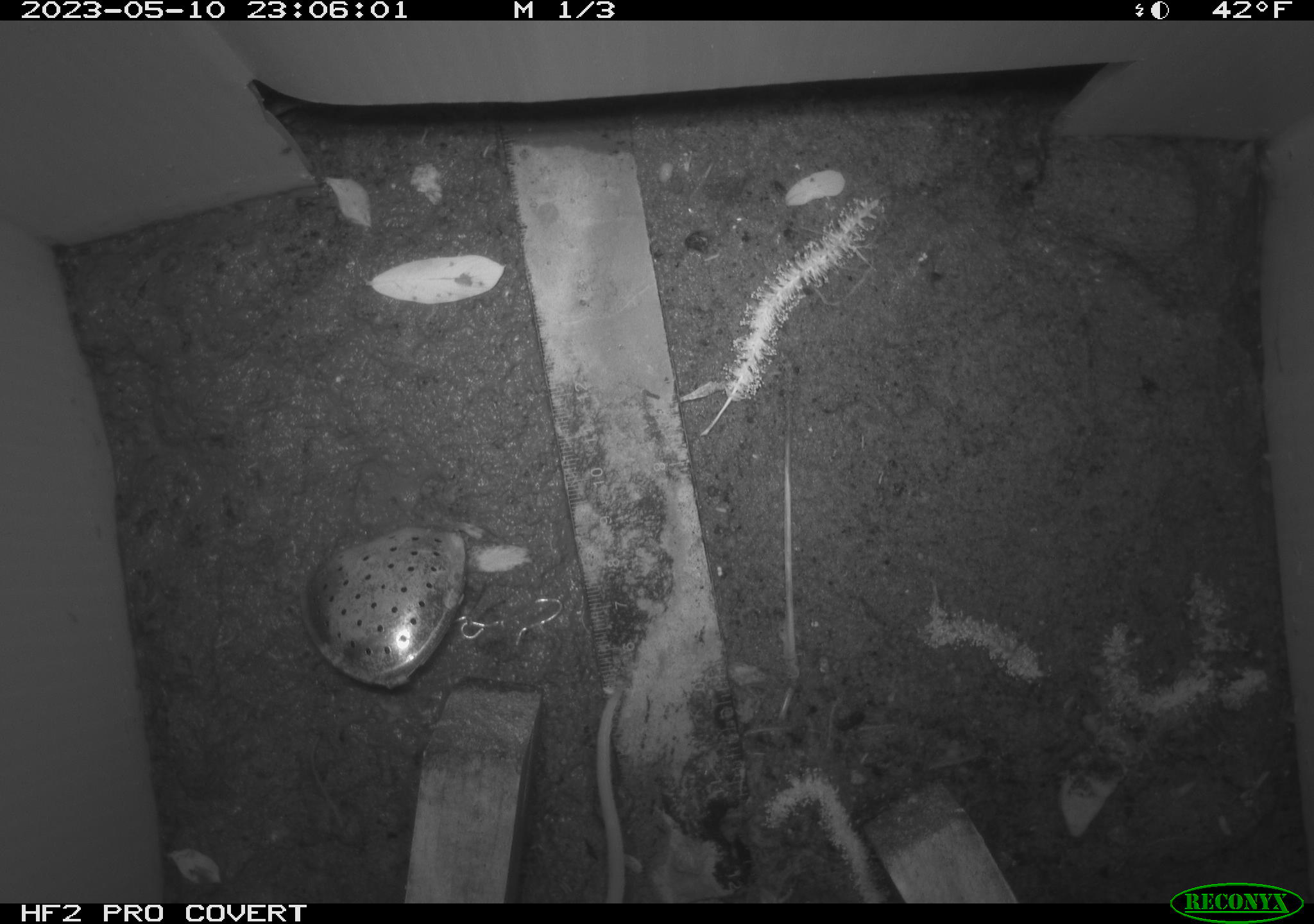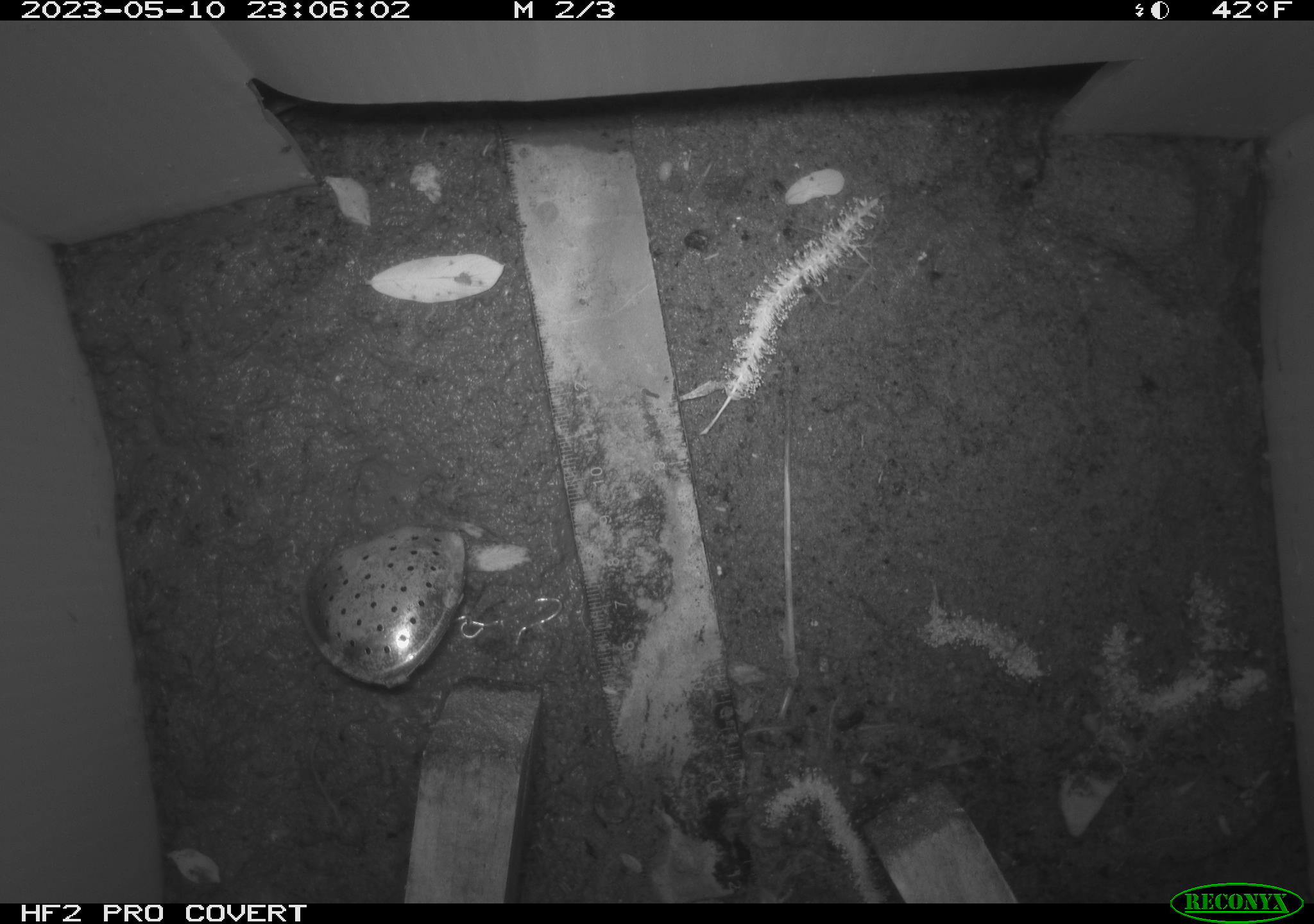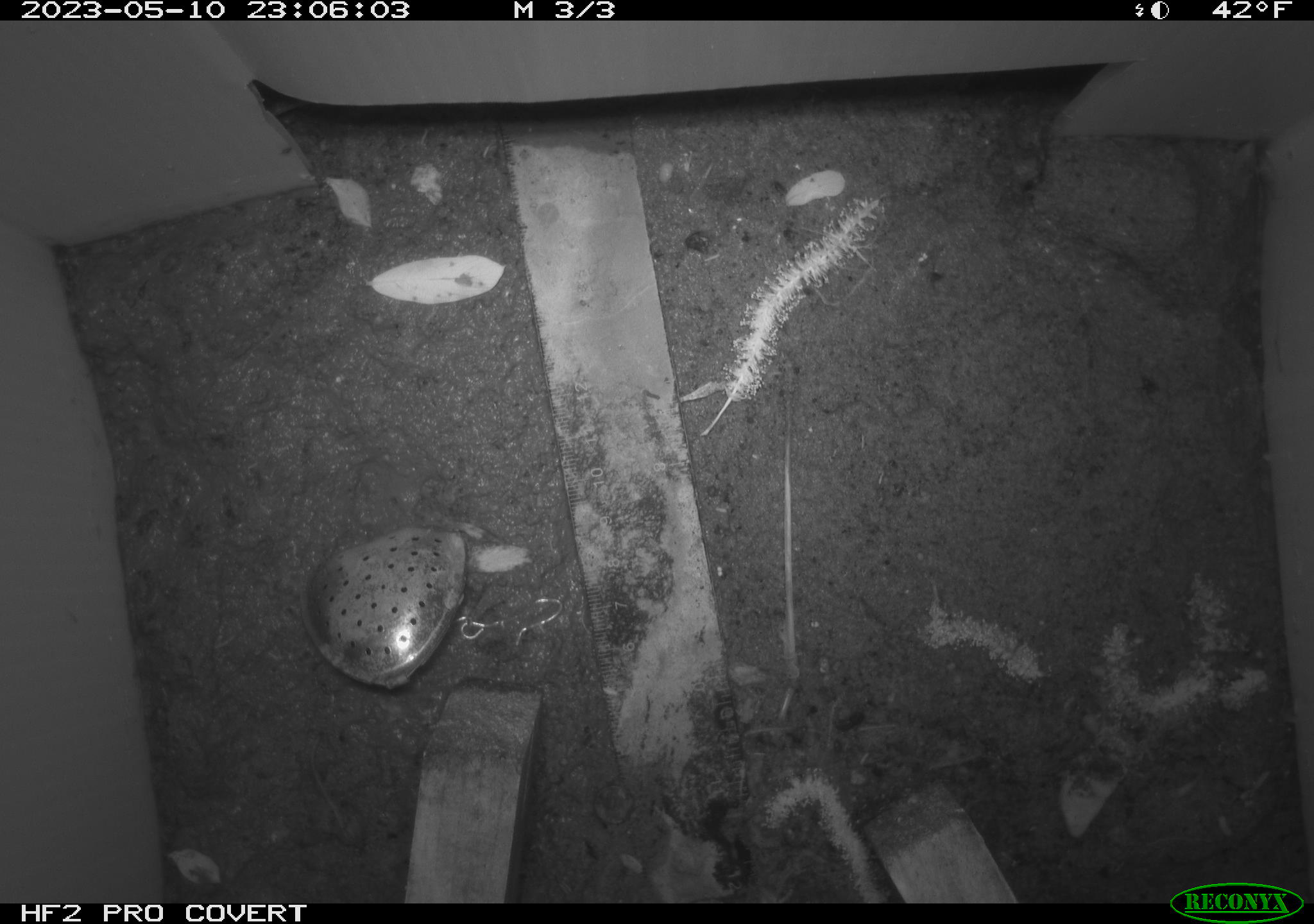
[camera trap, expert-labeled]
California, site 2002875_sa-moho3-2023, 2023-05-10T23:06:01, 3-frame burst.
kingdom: Animalia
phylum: Chordata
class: Mammalia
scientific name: Mammalia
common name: small mammal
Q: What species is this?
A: Small mammal (Mammalia).